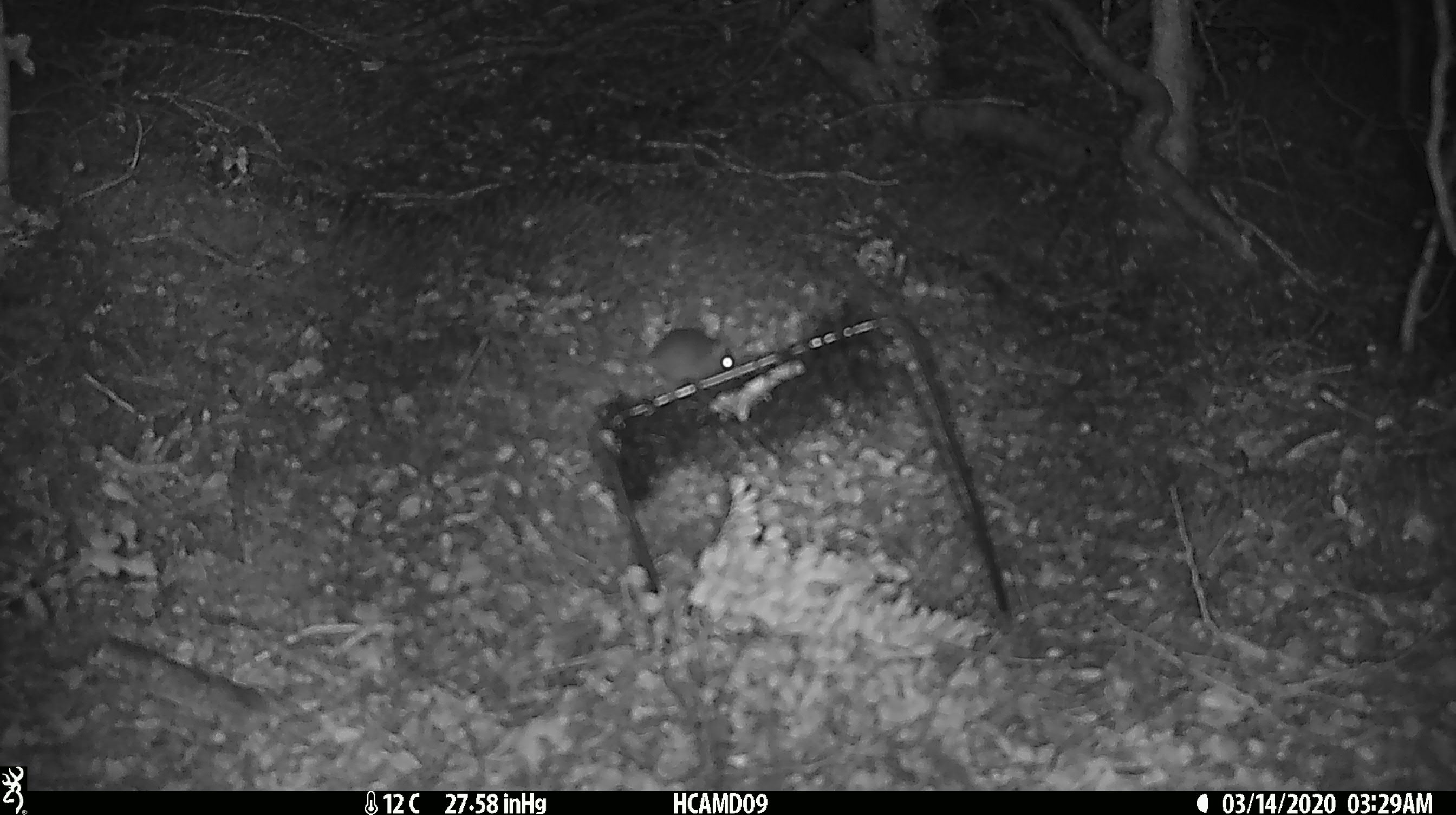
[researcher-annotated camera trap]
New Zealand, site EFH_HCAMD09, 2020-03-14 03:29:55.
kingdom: Animalia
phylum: Chordata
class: Mammalia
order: Rodentia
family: Muridae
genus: Mus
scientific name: Mus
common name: mouse